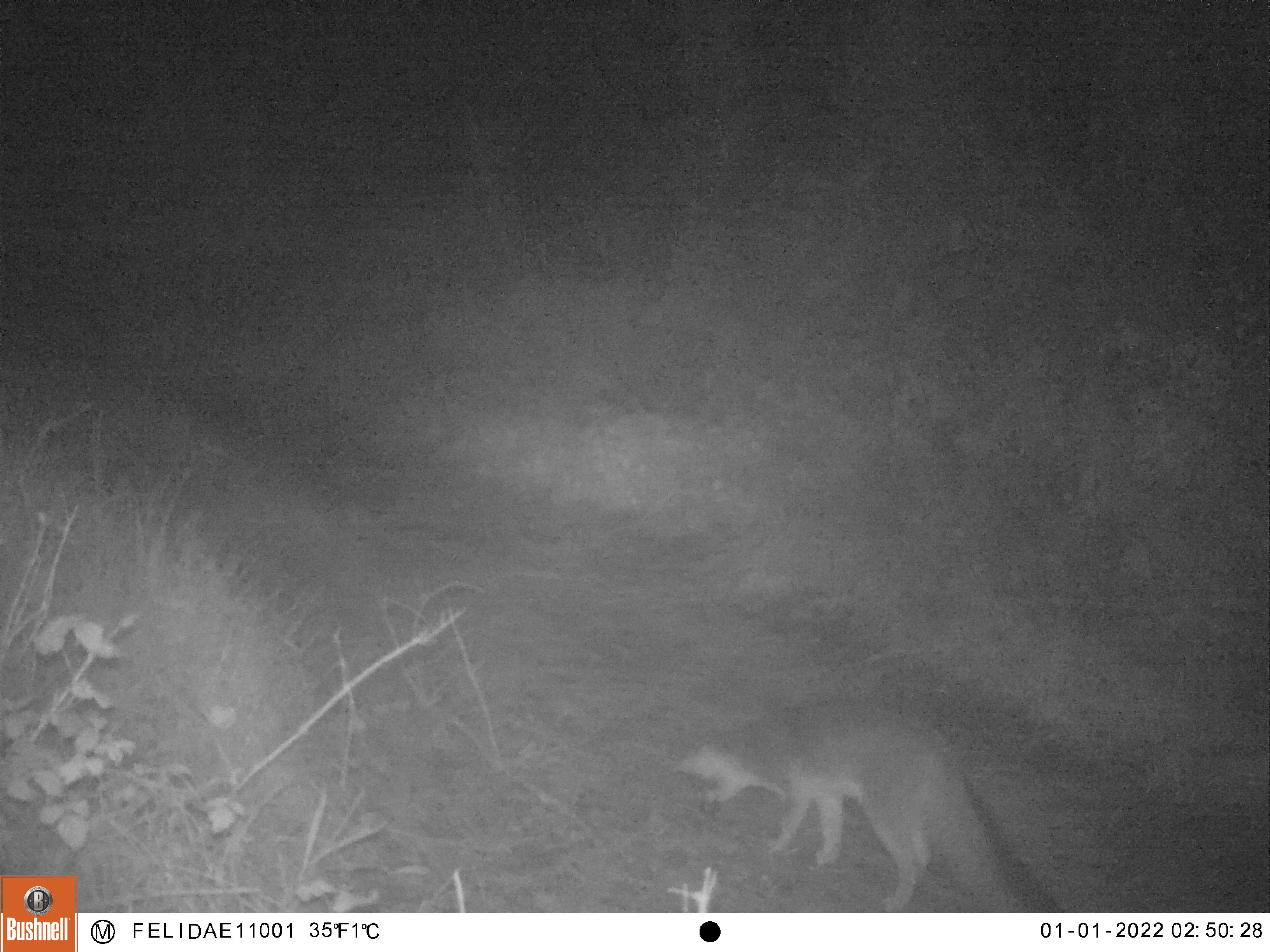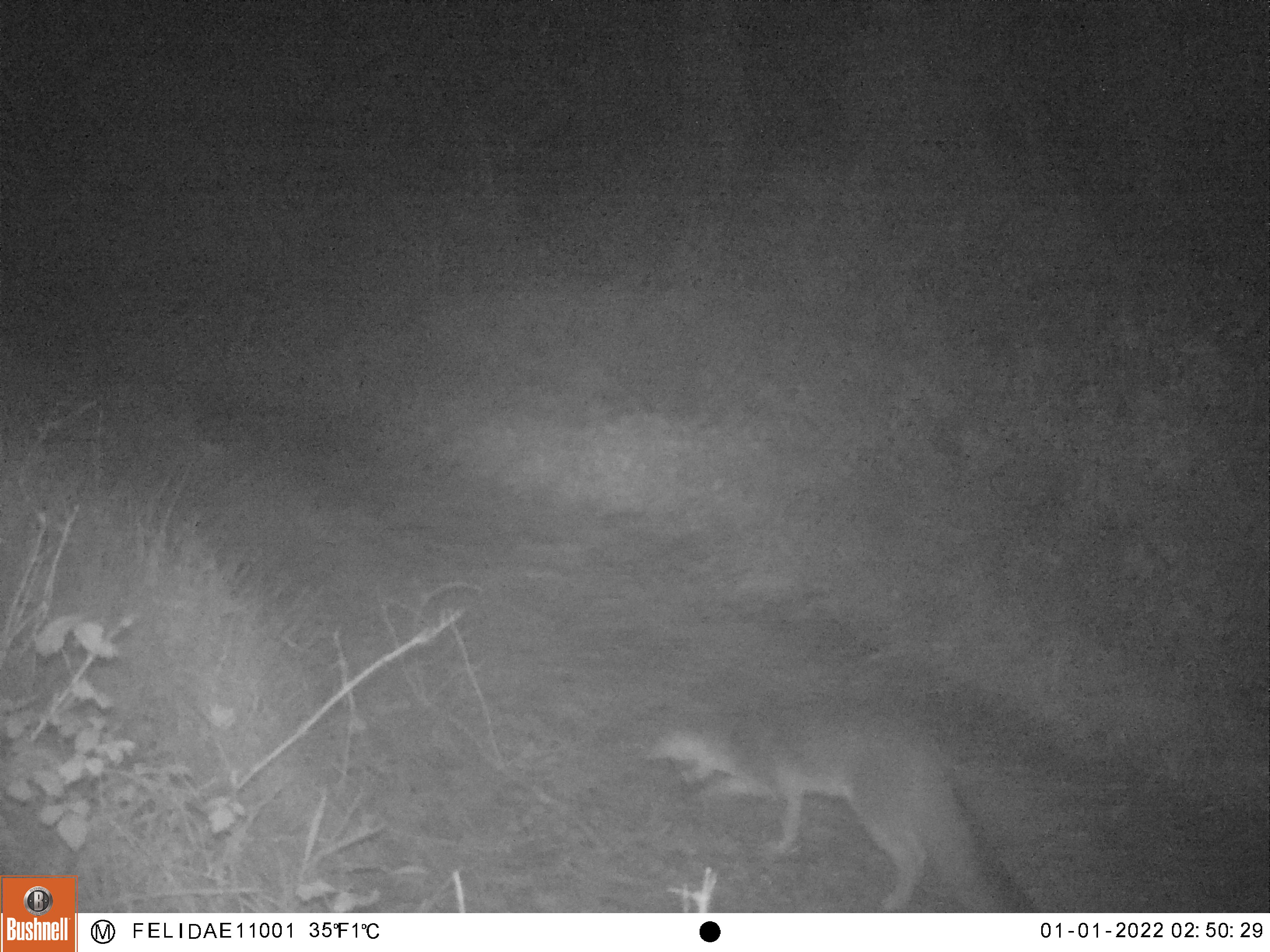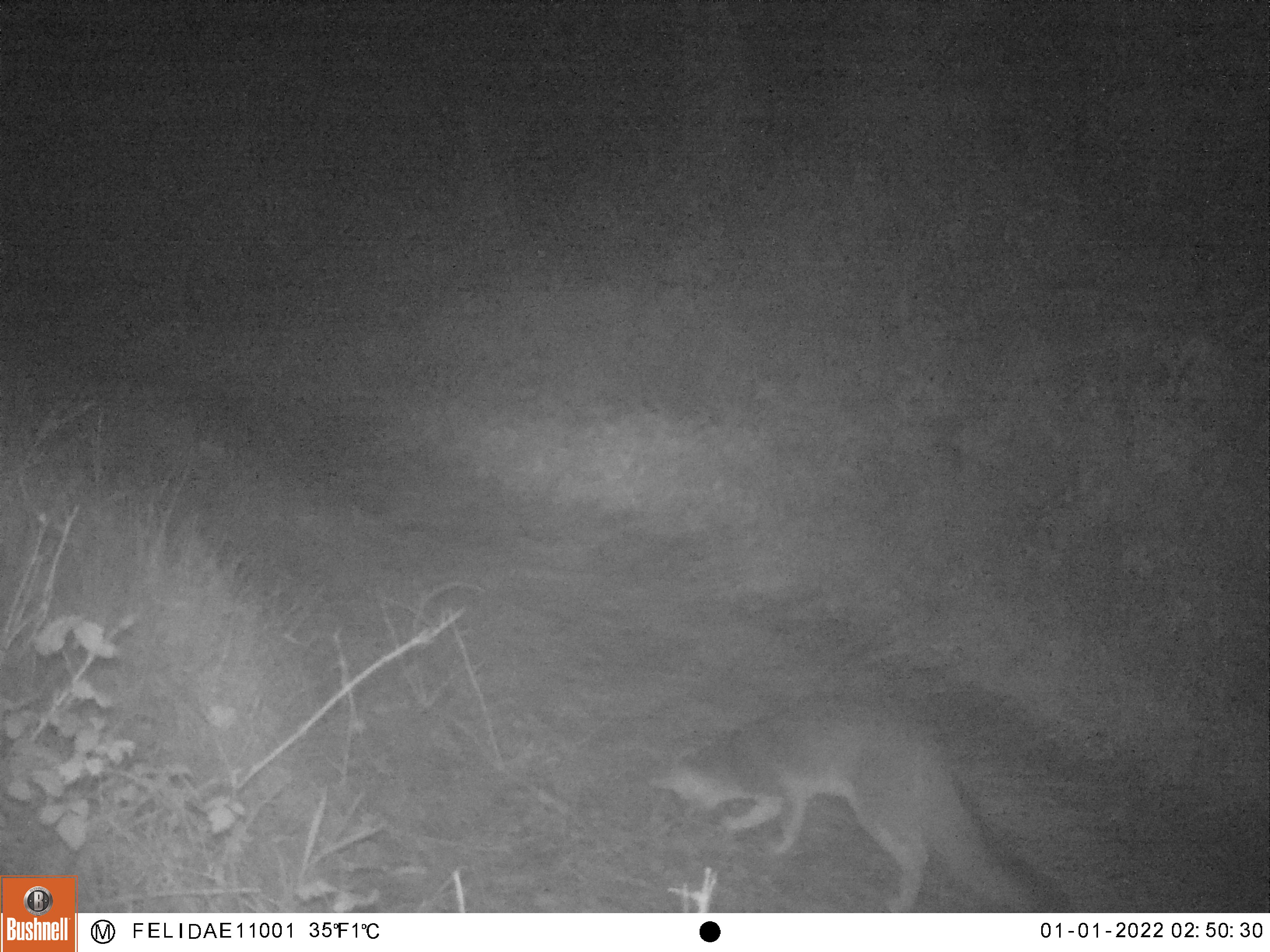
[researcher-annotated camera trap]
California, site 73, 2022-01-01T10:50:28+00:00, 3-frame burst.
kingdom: Animalia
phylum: Chordata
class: Mammalia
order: Carnivora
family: Canidae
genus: Urocyon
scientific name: Urocyon cinereoargenteus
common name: gray fox